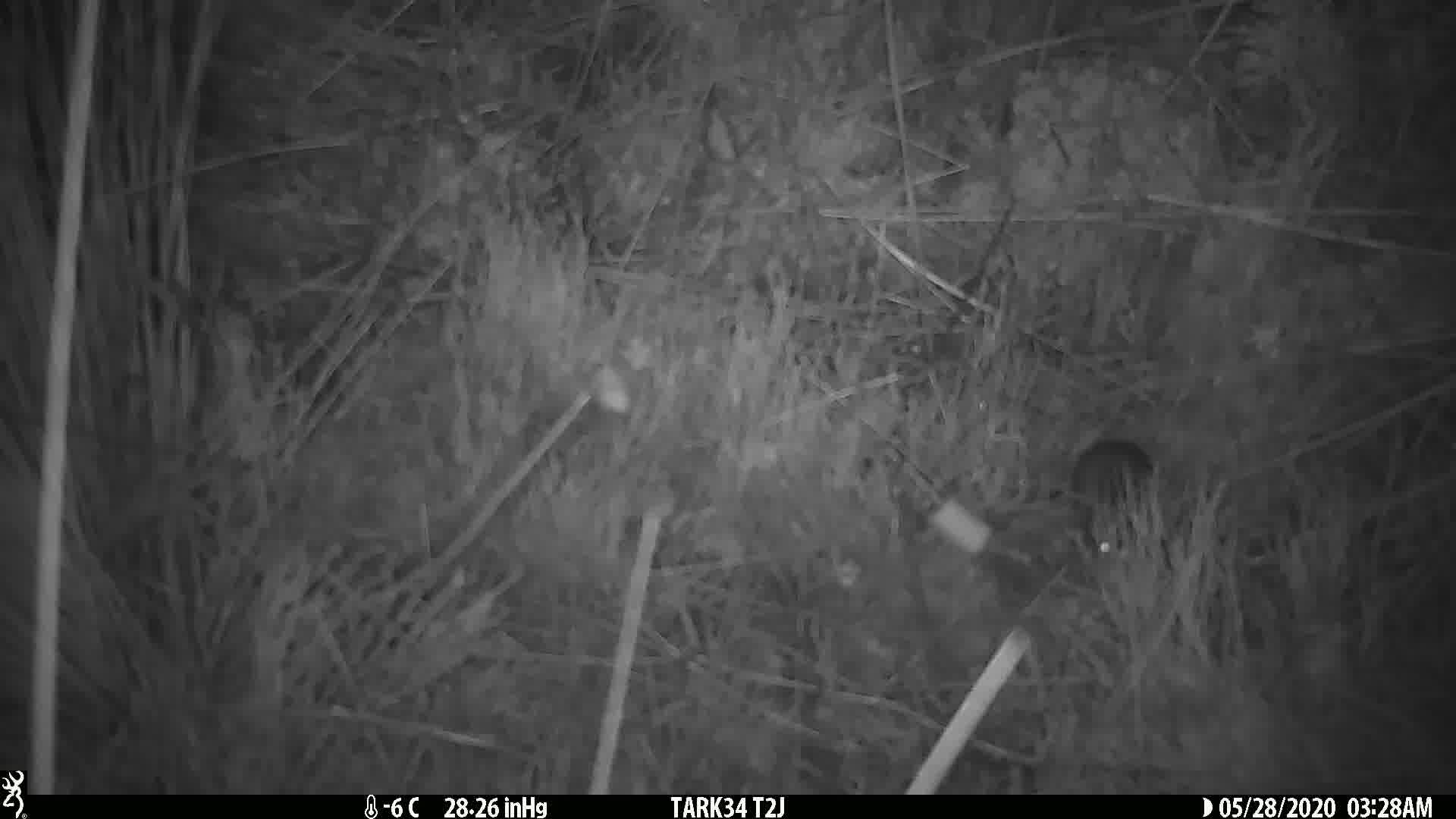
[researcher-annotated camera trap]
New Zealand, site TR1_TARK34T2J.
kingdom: Animalia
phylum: Chordata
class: Mammalia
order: Rodentia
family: Muridae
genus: Mus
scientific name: Mus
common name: mouse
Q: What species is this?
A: Mouse (Mus).